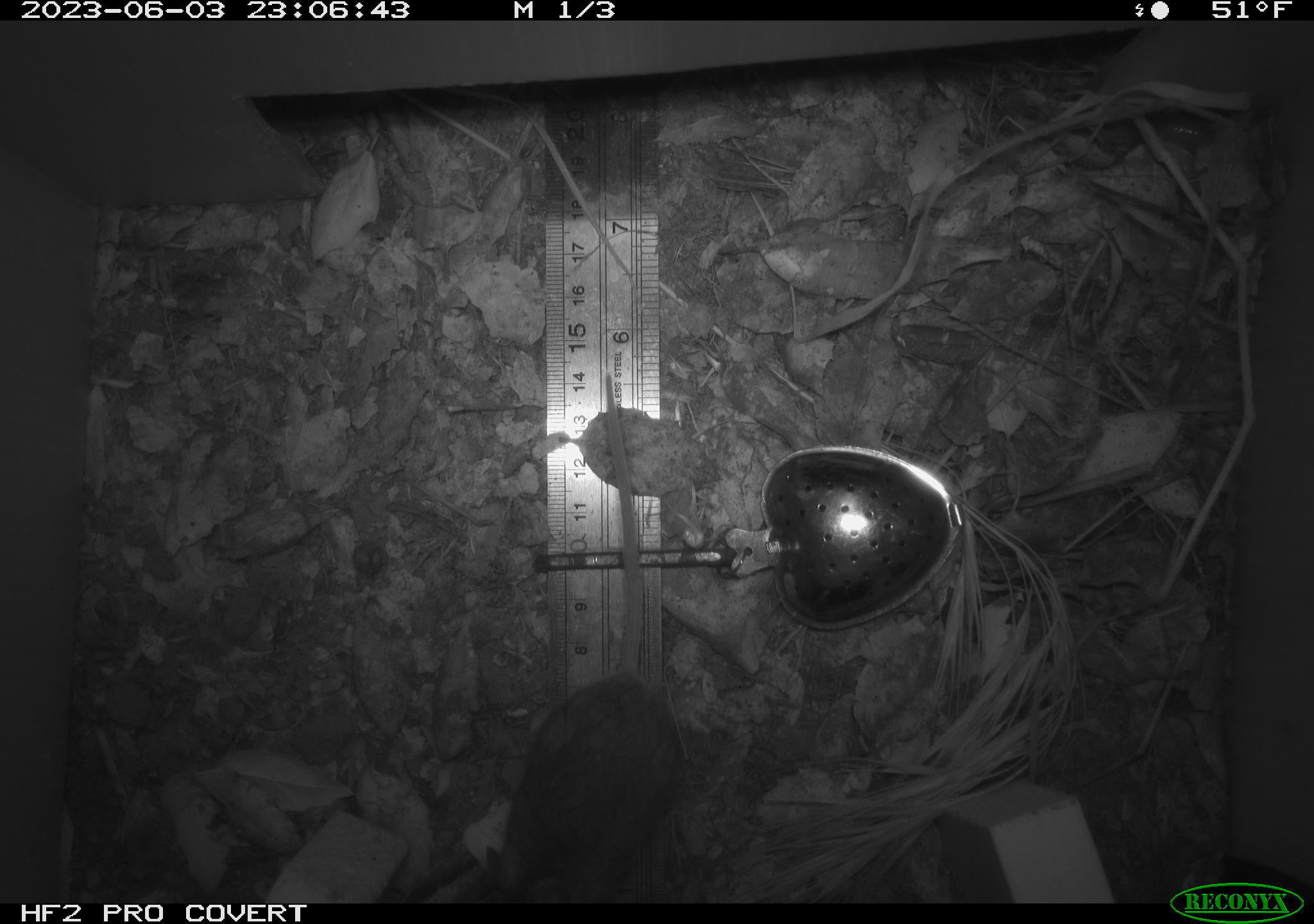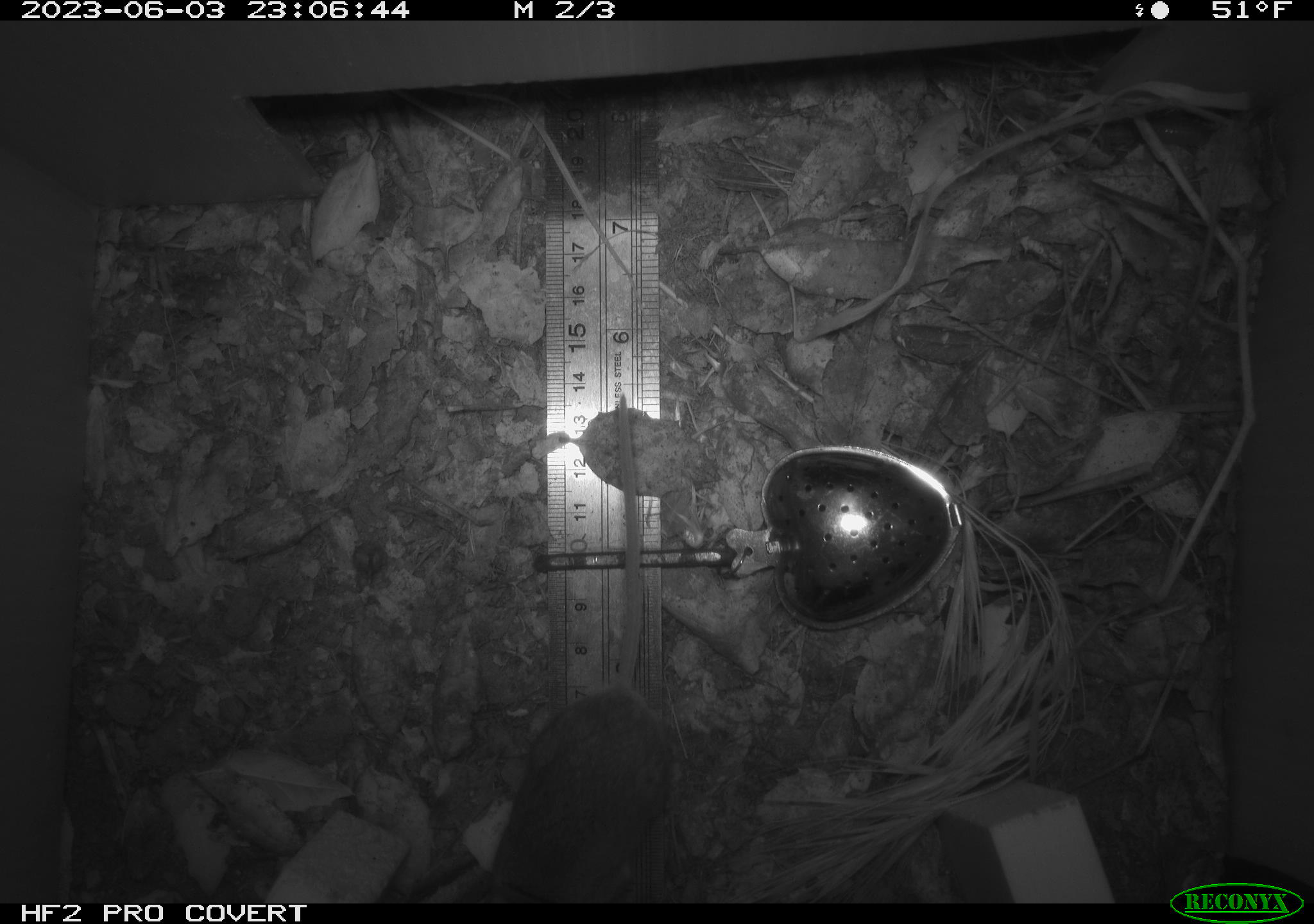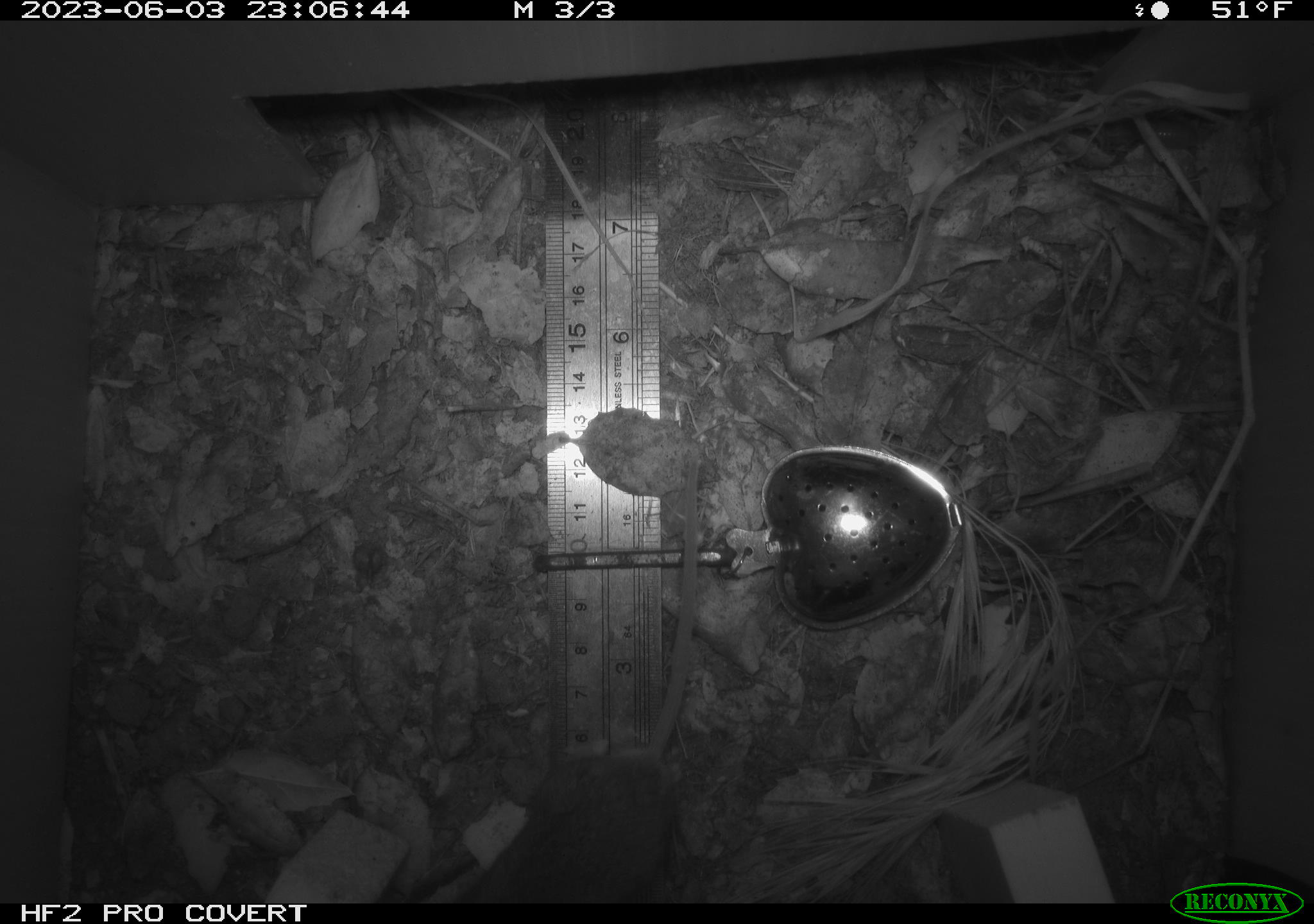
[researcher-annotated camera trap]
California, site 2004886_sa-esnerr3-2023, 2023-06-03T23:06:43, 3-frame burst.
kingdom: Animalia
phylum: Chordata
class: Mammalia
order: Rodentia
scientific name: Rodentia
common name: mouse species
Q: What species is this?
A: Mouse species (Rodentia).